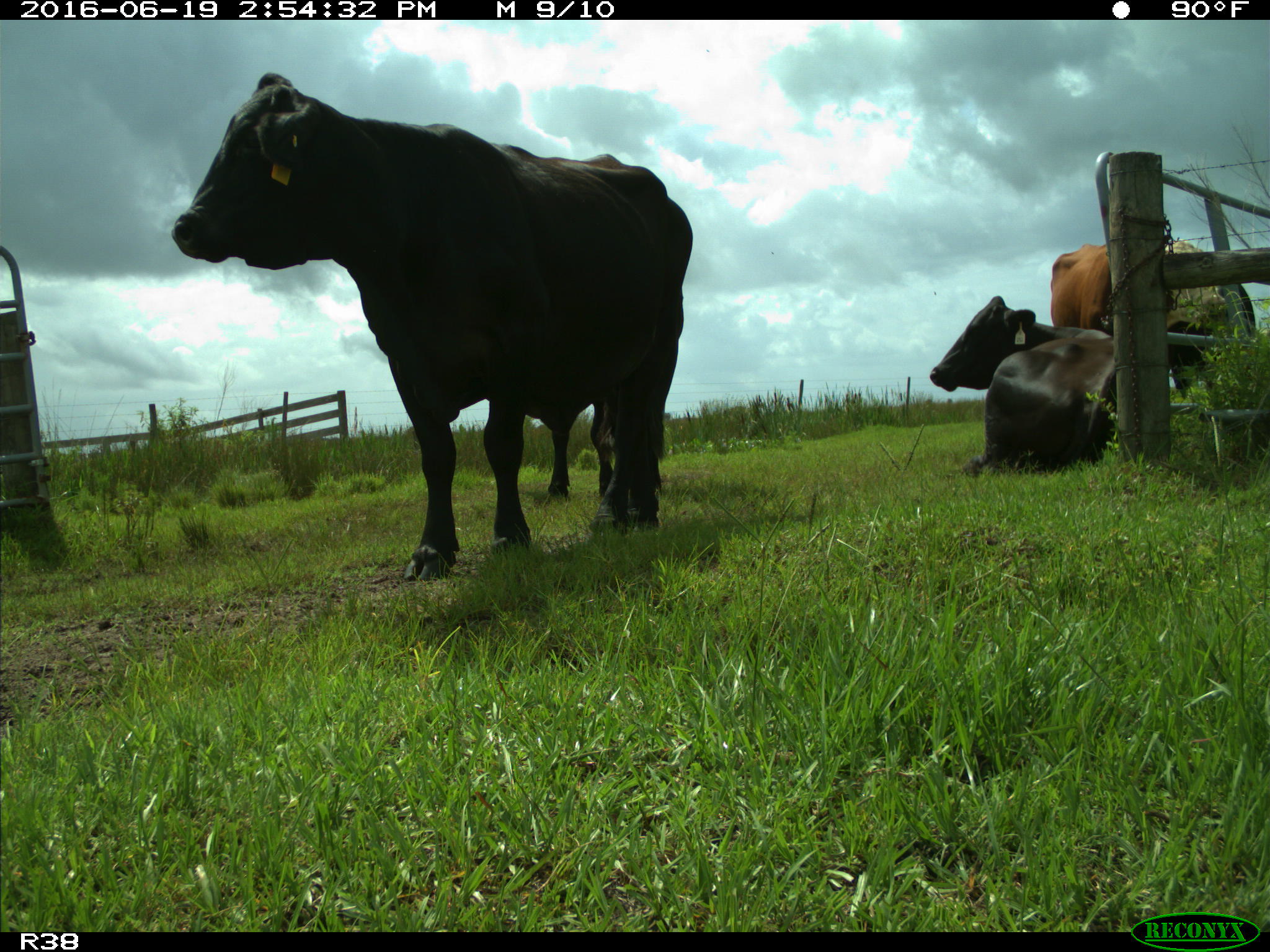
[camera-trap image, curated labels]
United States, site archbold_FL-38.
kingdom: Animalia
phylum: Chordata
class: Mammalia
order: Artiodactyla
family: Bovidae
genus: Bos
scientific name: Bos taurus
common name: domestic cow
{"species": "Bos taurus (domestic cow)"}